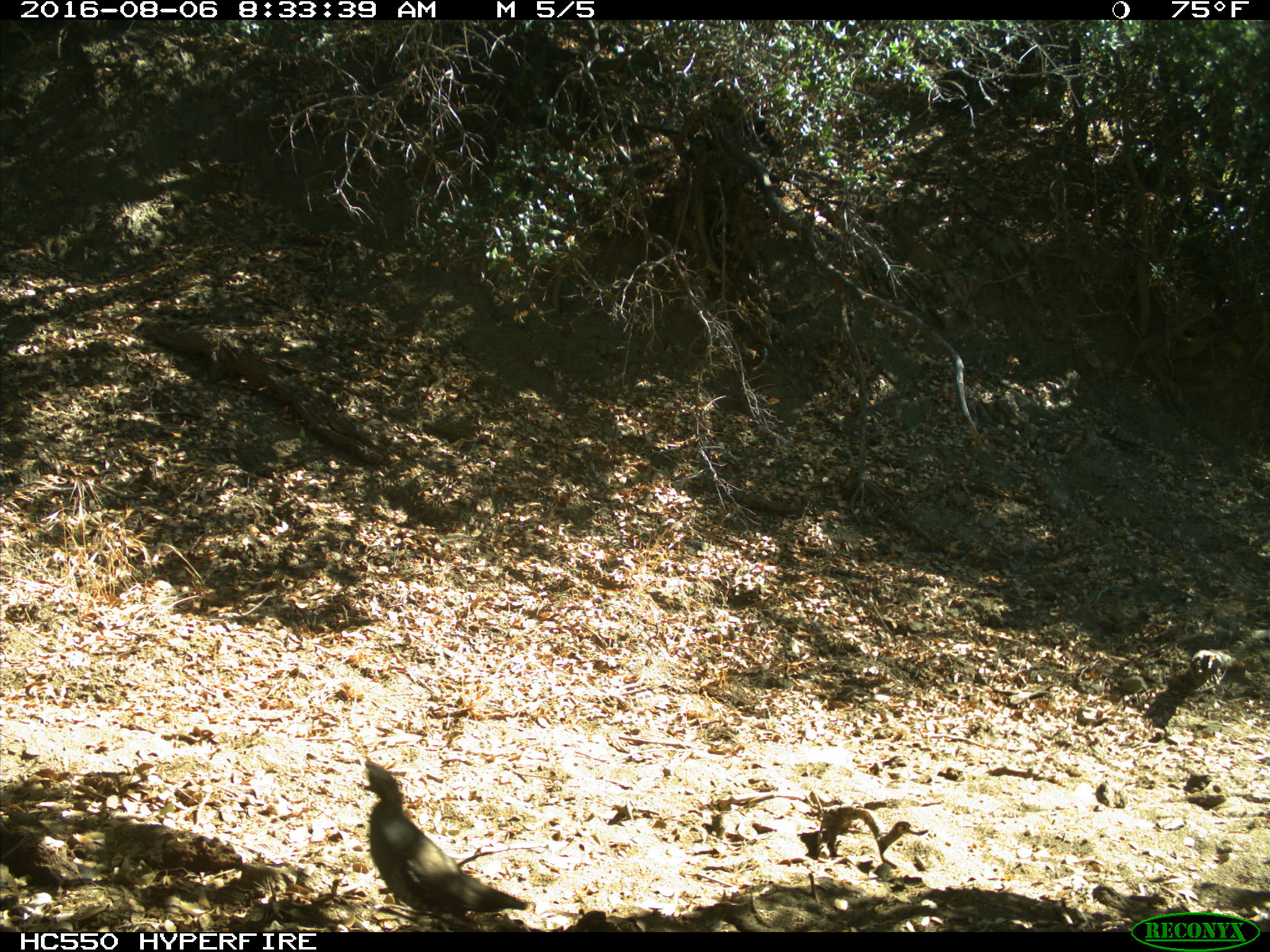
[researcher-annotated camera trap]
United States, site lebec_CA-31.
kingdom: Animalia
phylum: Chordata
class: Aves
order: Galliformes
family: Odontophoridae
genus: Callipepla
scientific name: Callipepla californica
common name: california quail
Callipepla californica (california quail).